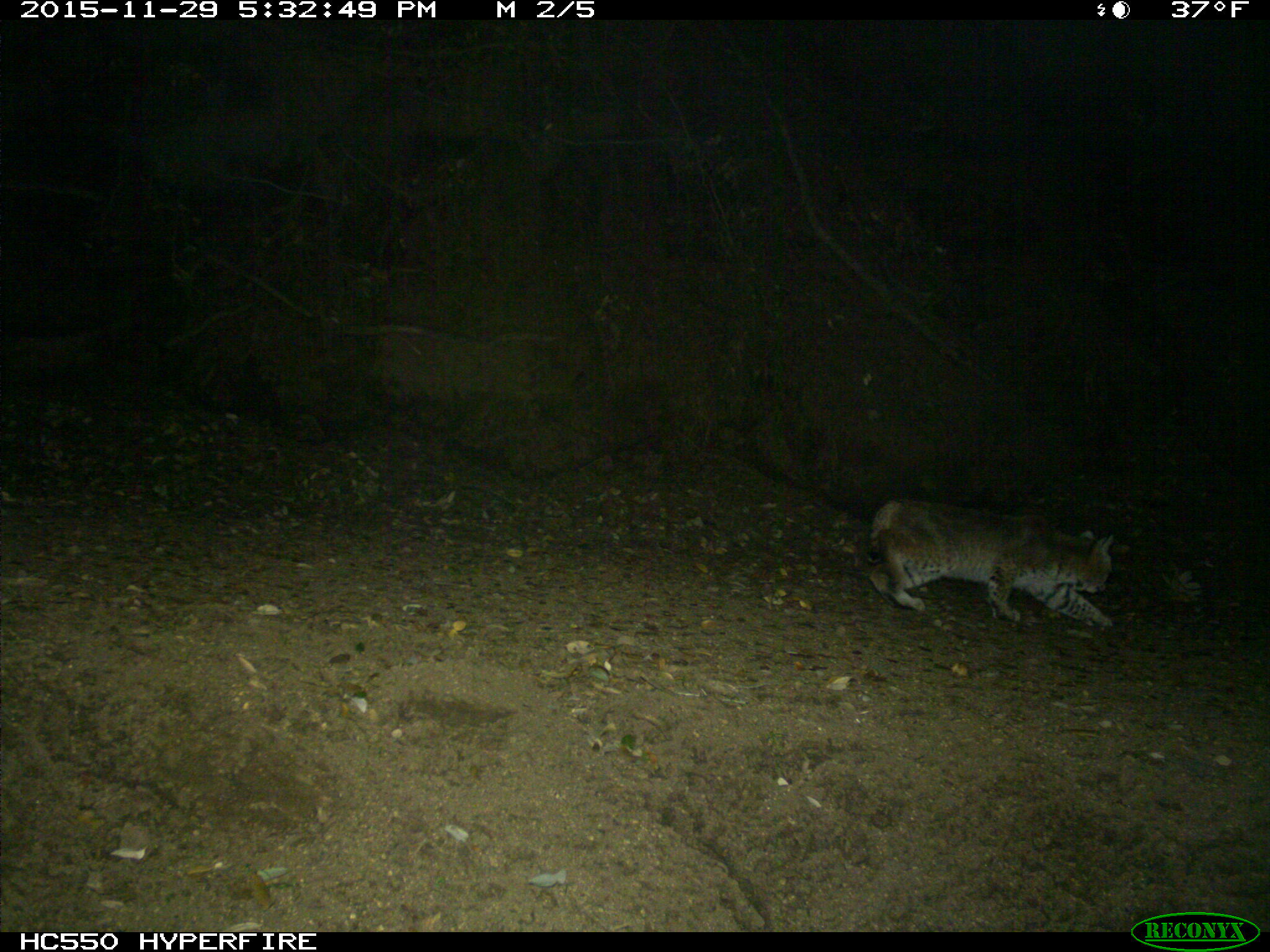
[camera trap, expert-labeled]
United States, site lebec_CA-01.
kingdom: Animalia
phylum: Chordata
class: Mammalia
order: Carnivora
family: Felidae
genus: Lynx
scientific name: Lynx rufus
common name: bobcat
Lynx rufus (bobcat).